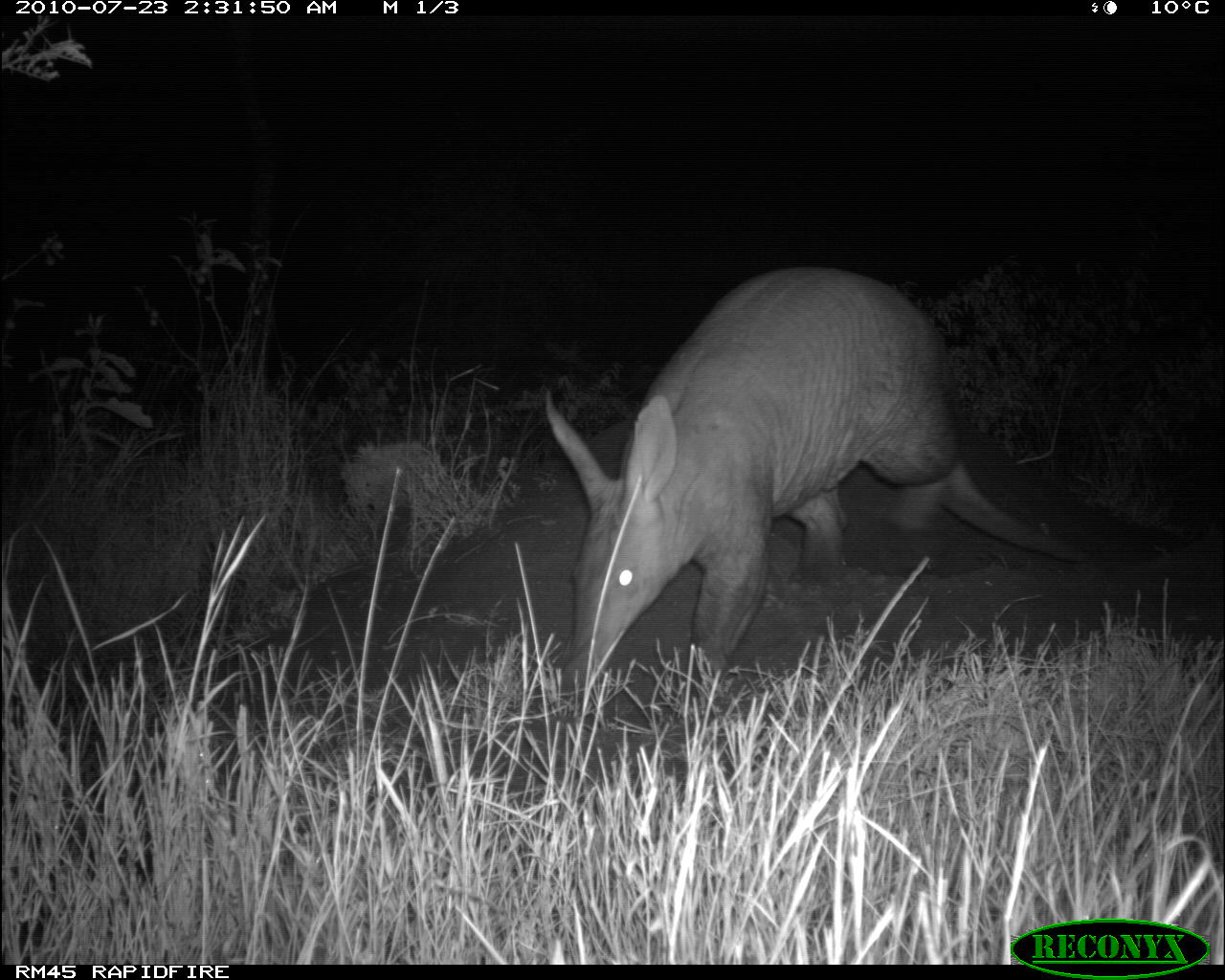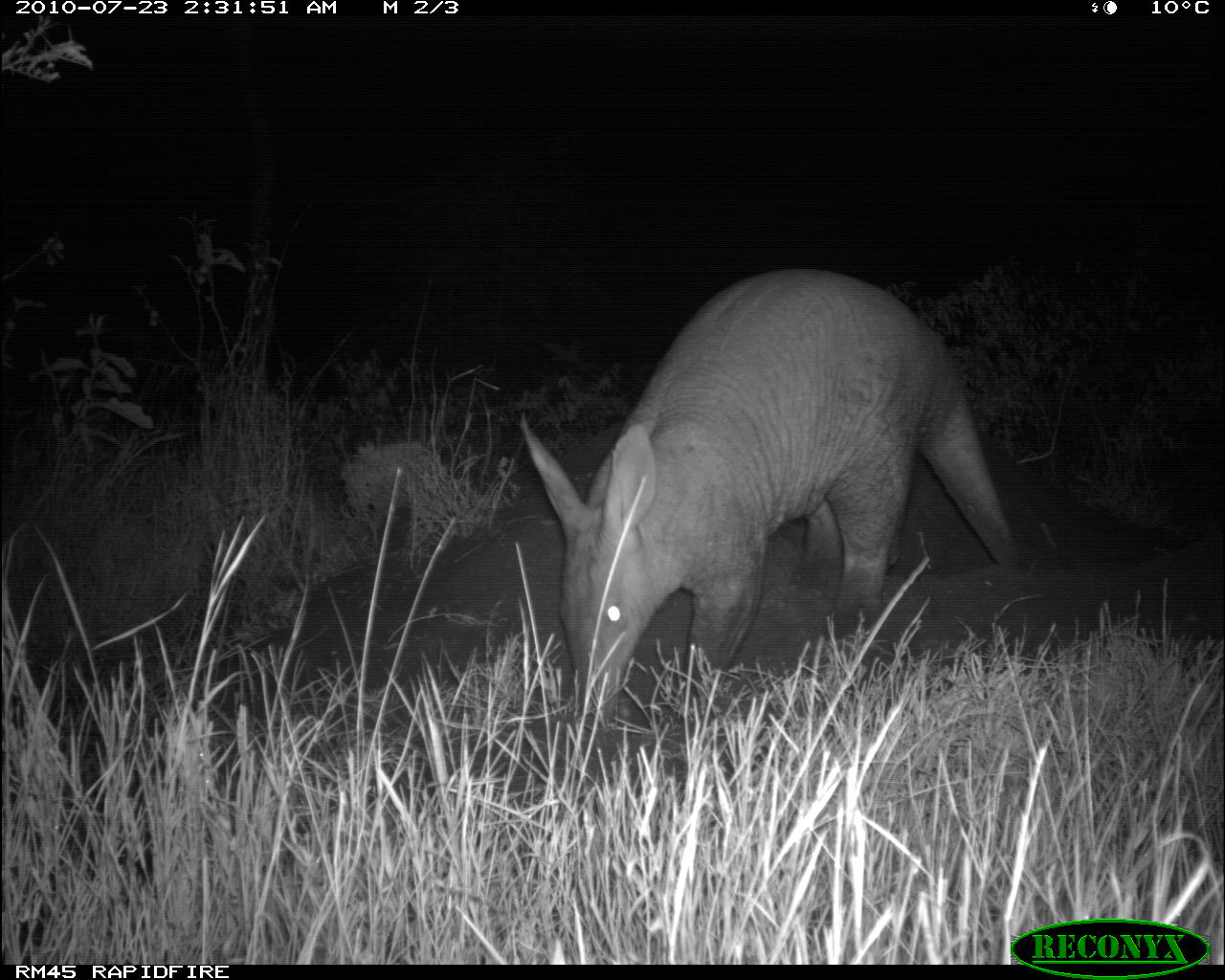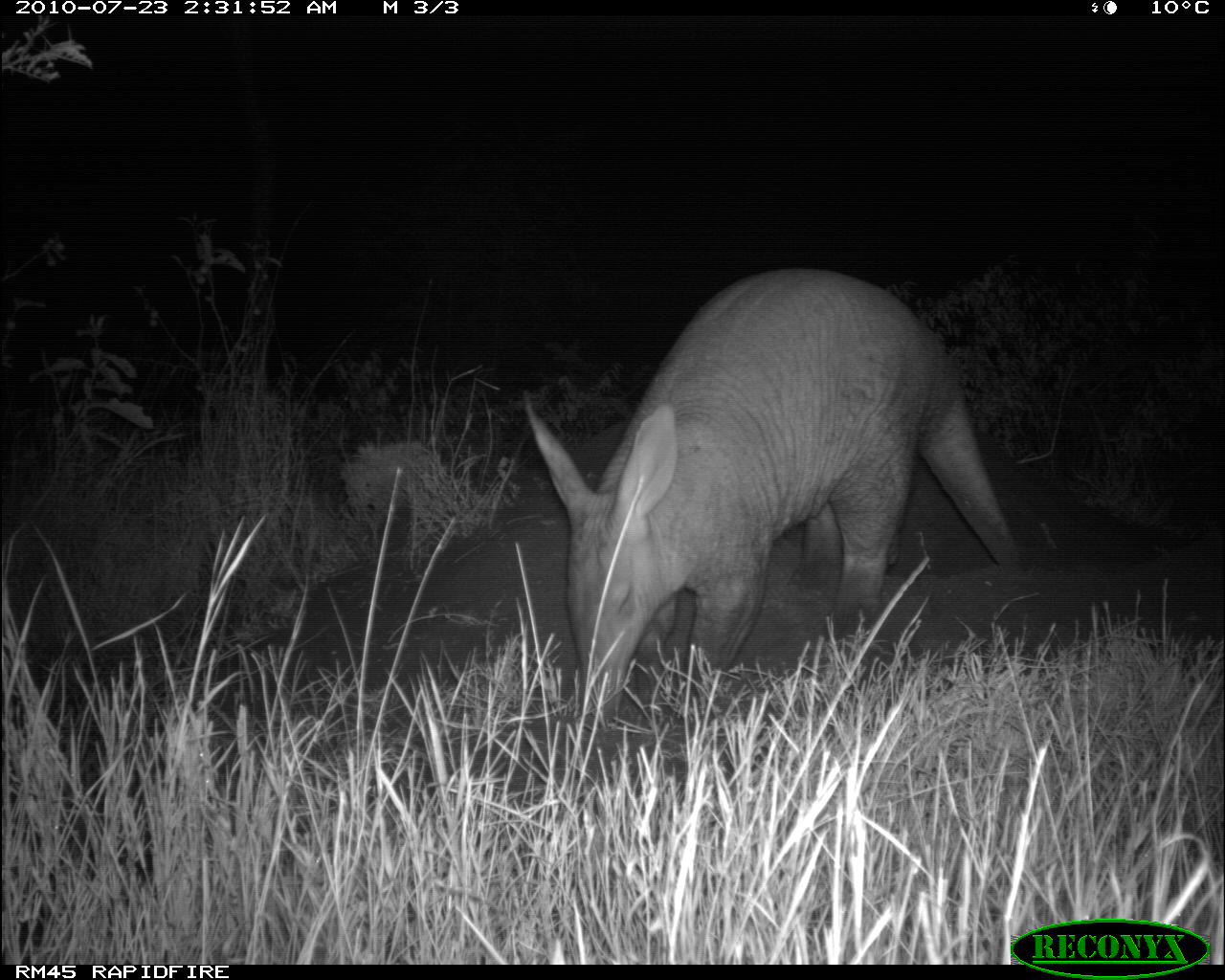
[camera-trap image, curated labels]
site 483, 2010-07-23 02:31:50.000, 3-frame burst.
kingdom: Animalia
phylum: Chordata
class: Mammalia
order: Tubulidentata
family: Orycteropodidae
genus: Orycteropus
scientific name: Orycteropus afer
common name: aardvark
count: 1